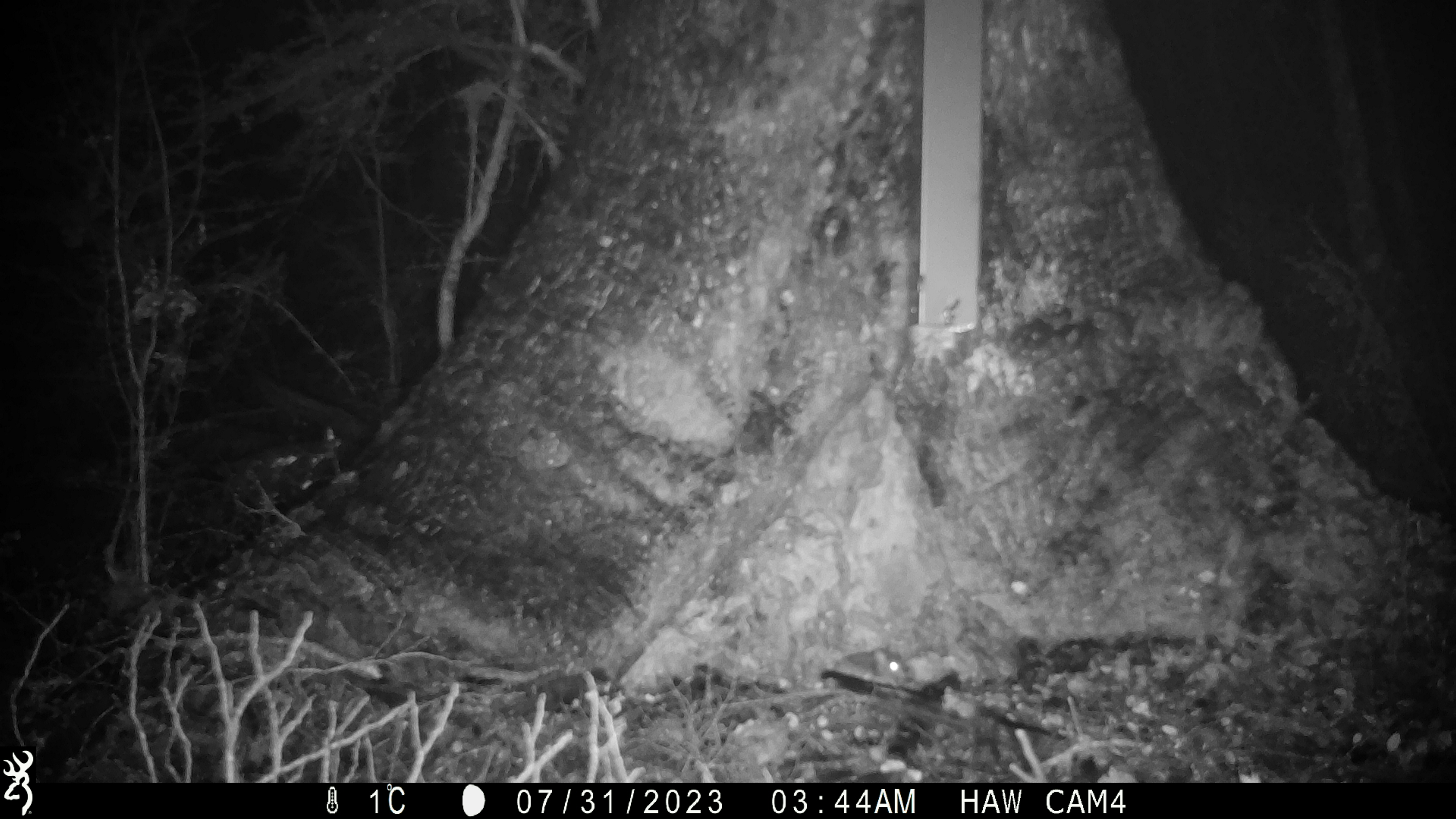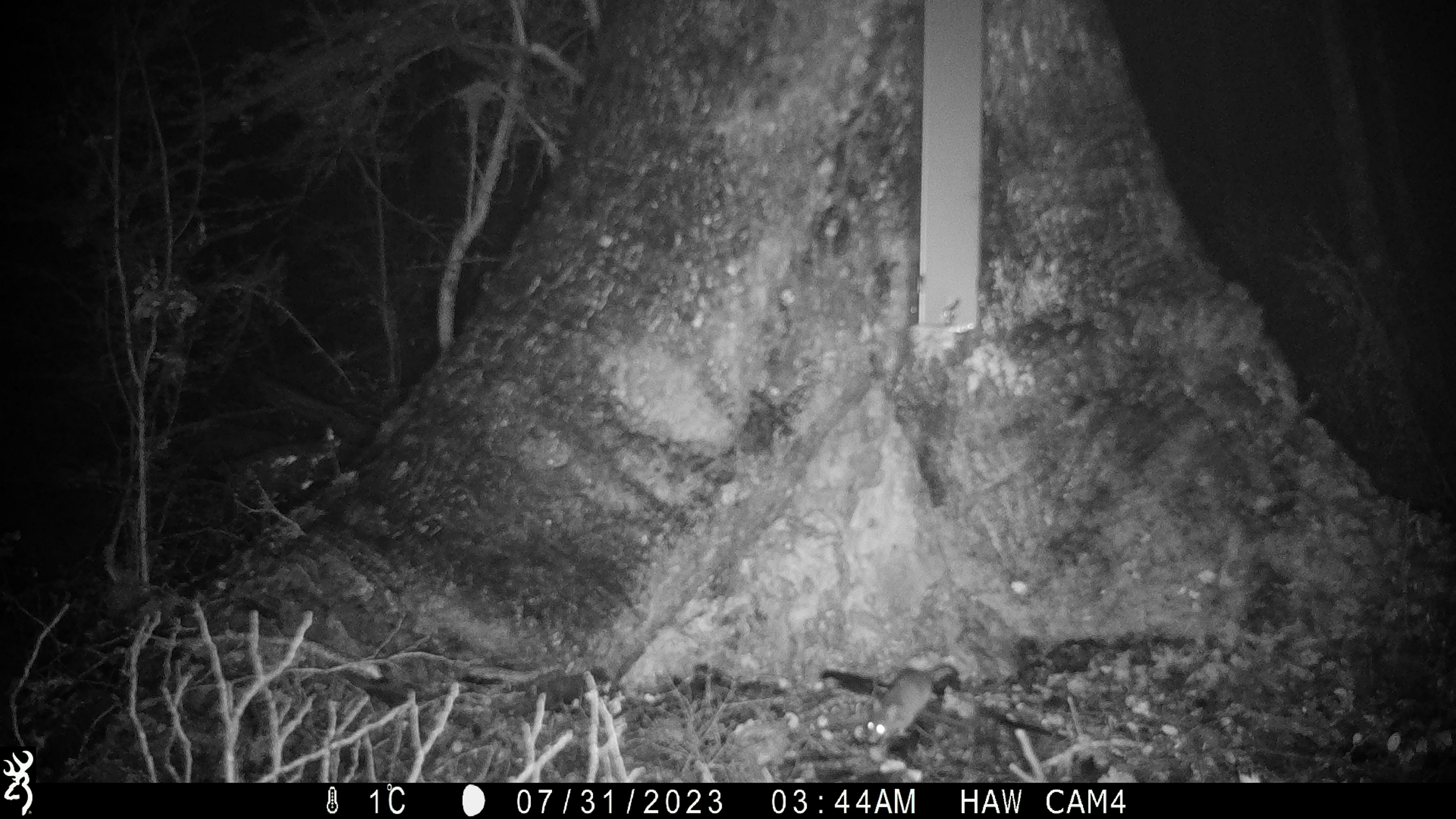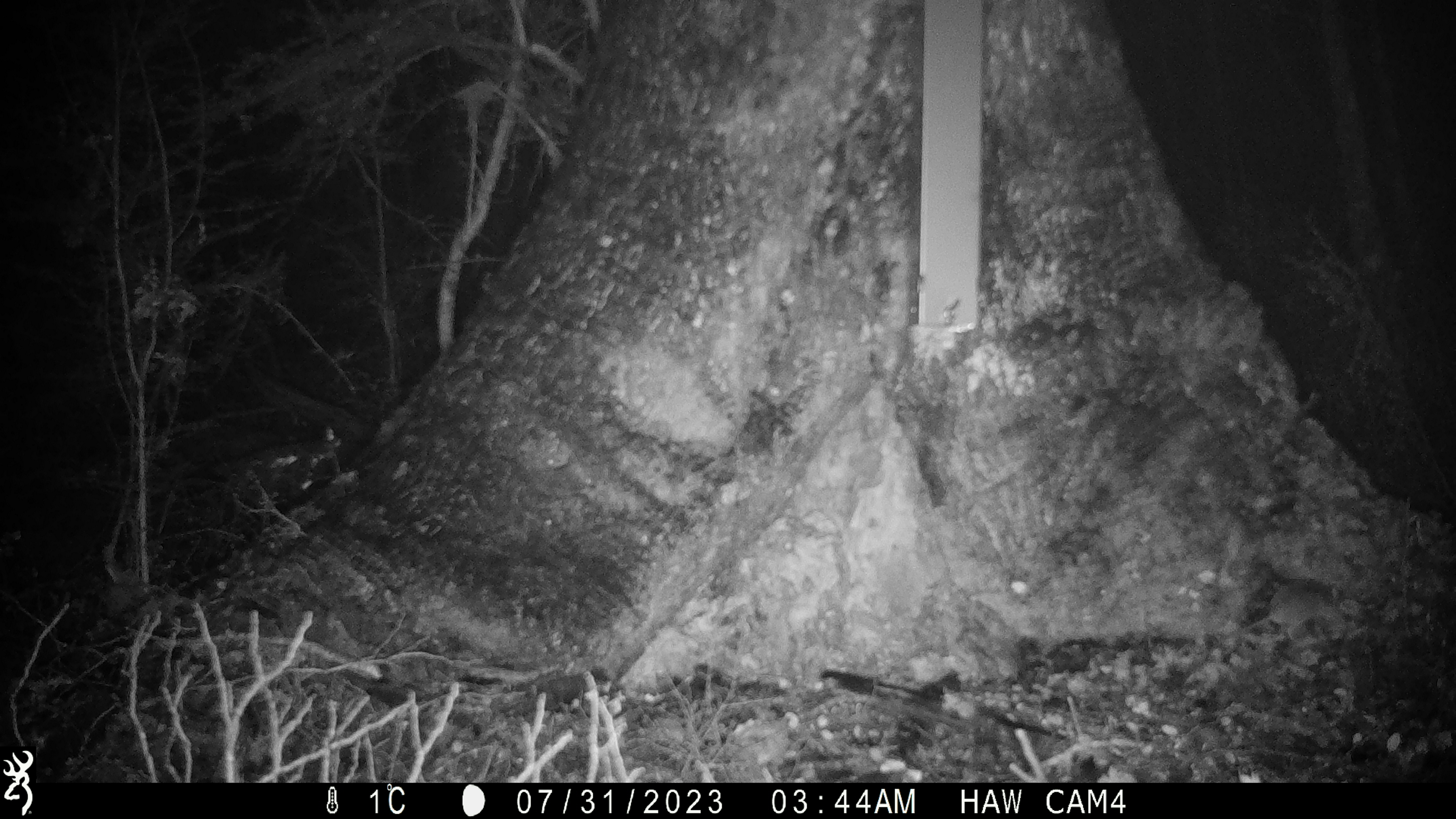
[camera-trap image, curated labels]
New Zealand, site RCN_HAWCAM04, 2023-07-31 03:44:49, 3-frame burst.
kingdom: Animalia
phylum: Chordata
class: Mammalia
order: Rodentia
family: Muridae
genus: Mus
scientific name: Mus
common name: mouse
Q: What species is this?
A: Mouse (Mus).